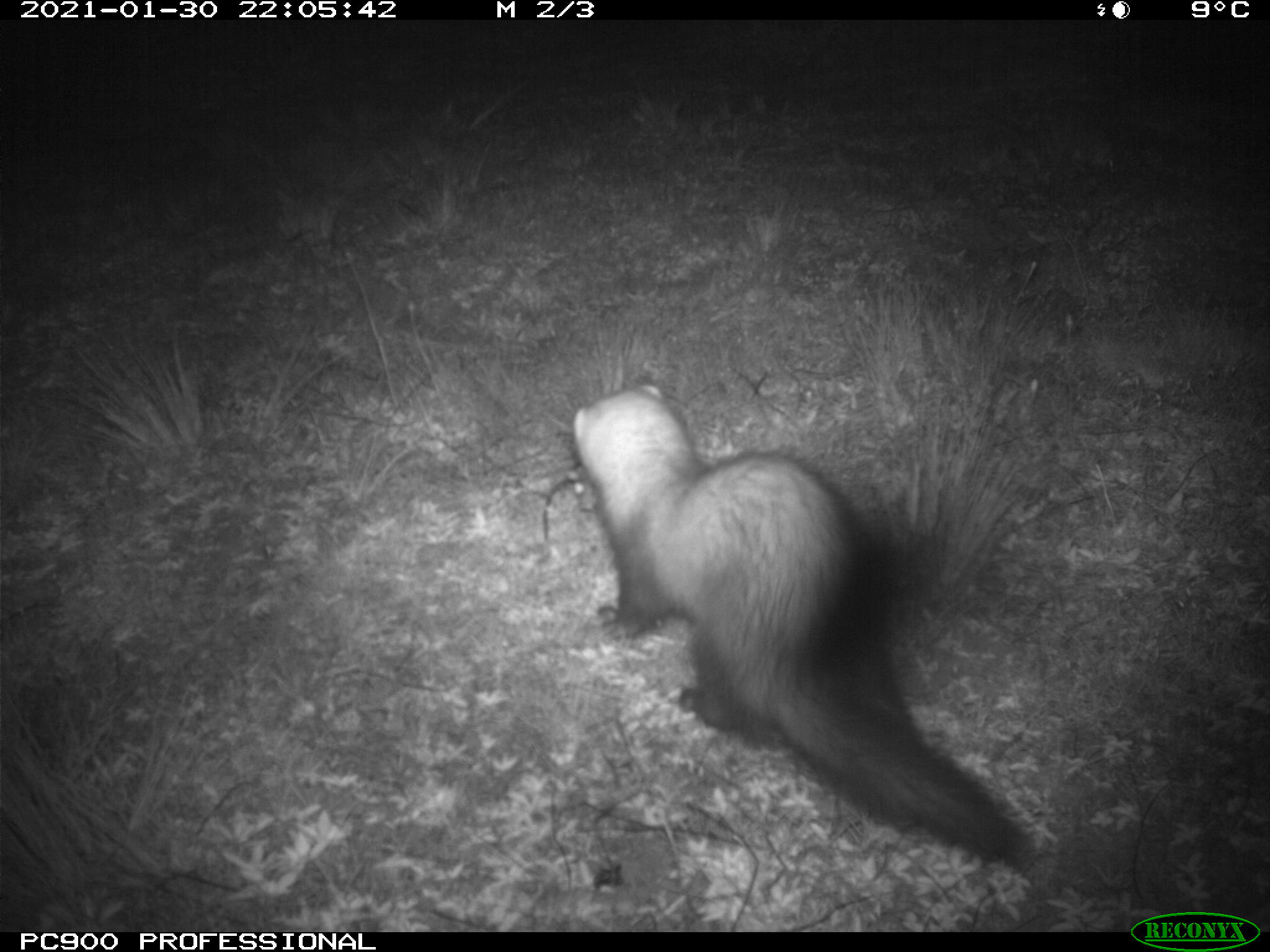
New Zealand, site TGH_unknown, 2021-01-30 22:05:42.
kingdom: Animalia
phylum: Chordata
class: Mammalia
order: Carnivora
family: Mustelidae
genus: Mustela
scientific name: Mustela furo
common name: ferret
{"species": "ferret (Mustela furo)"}